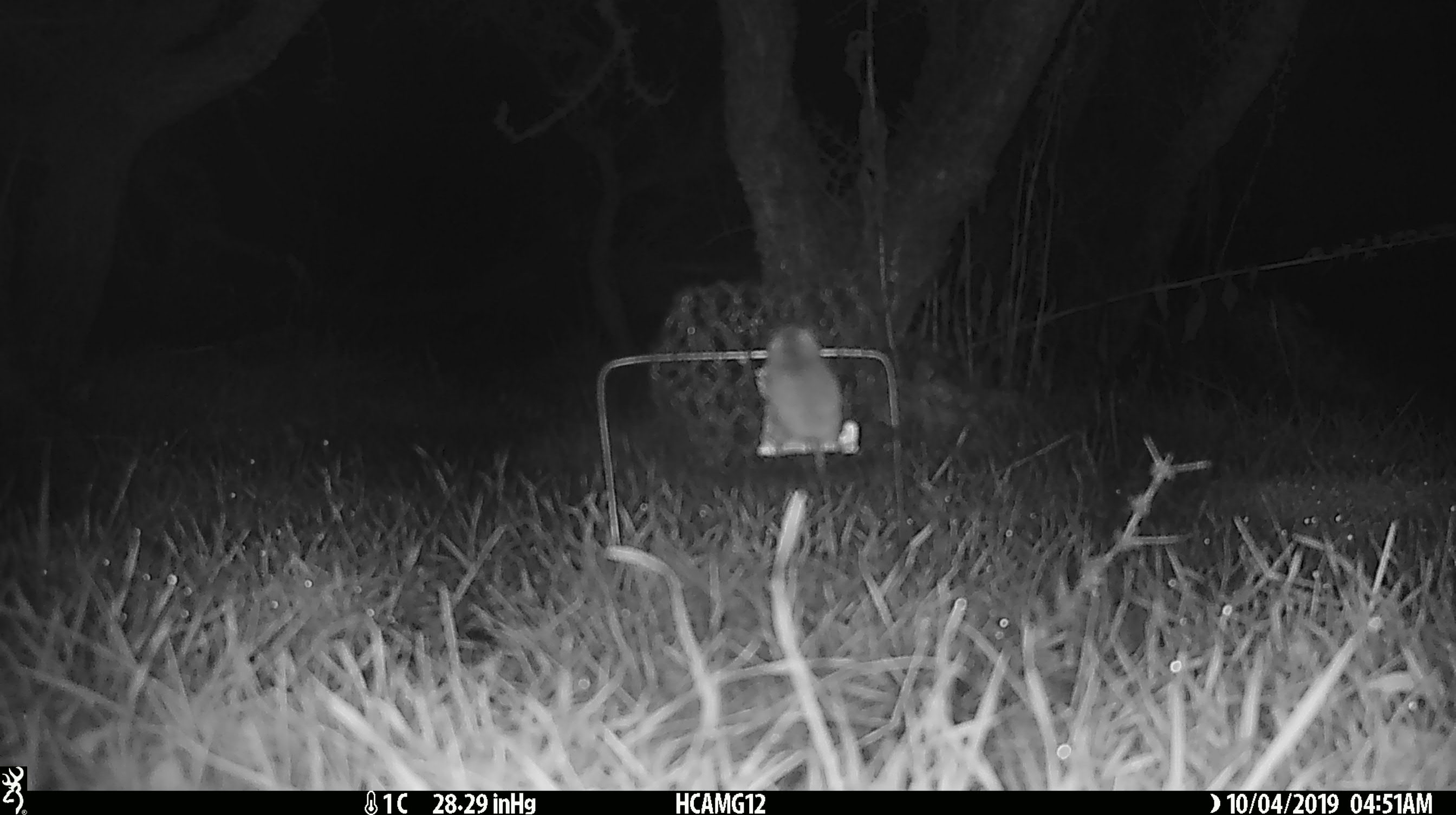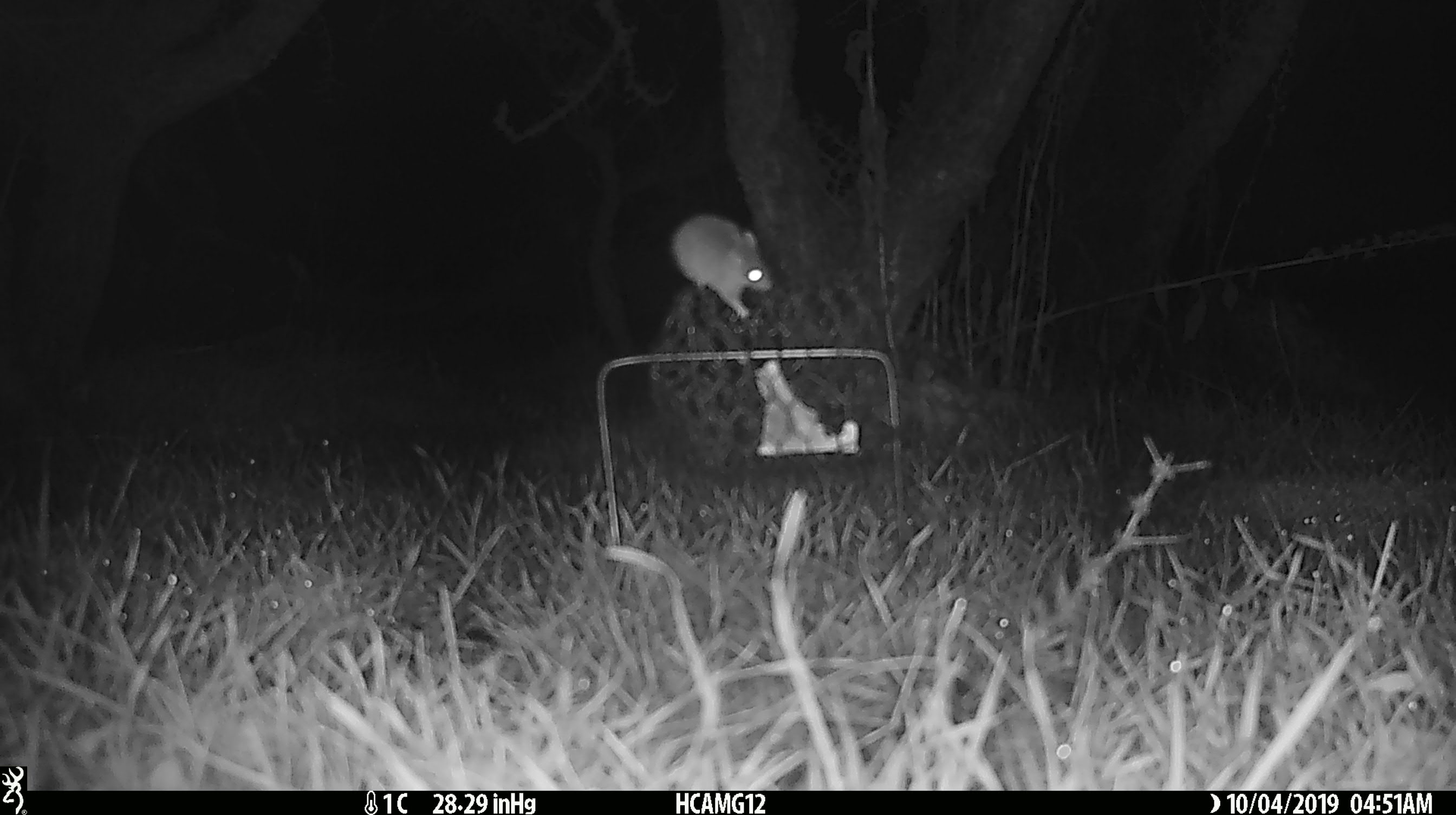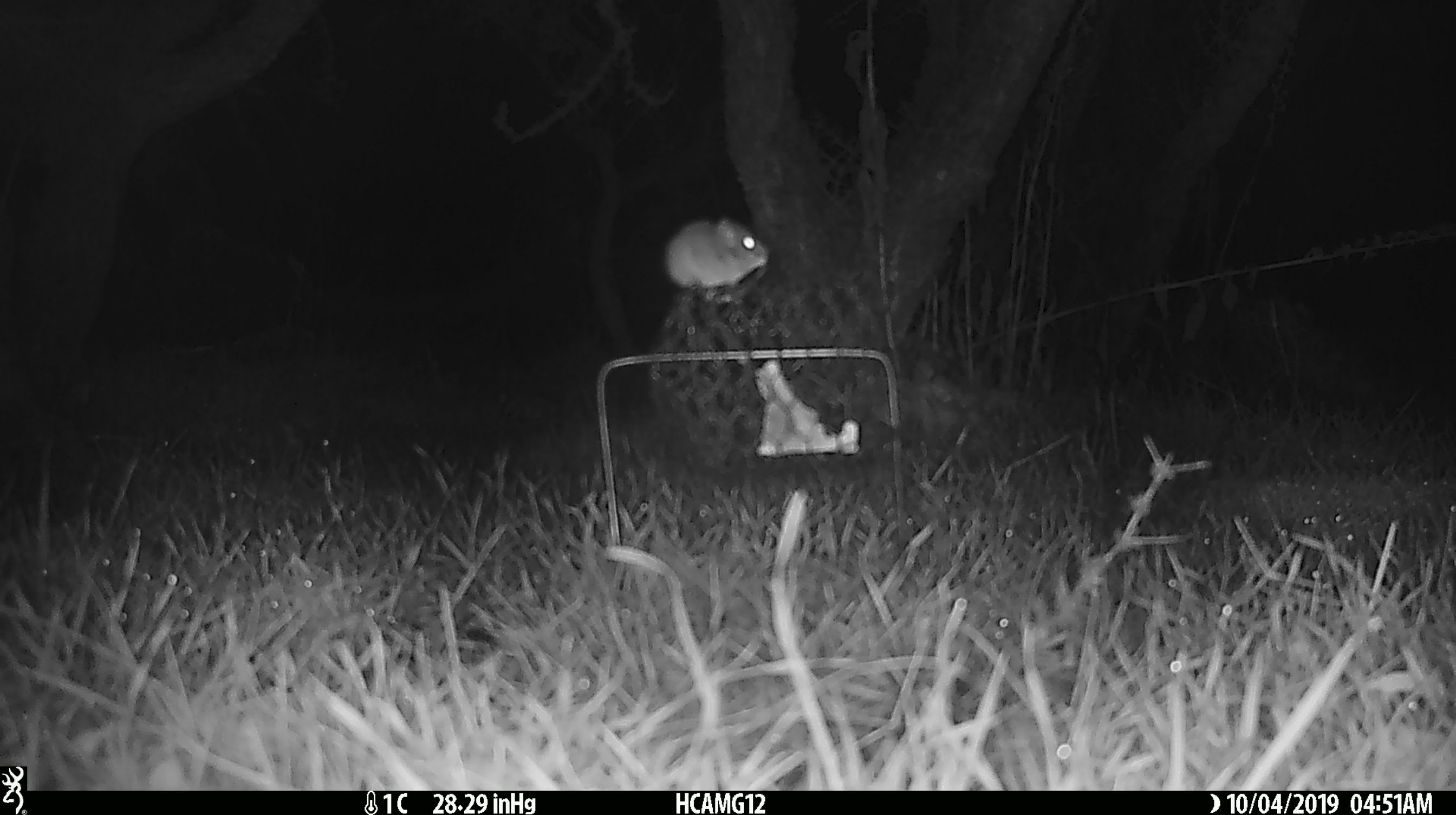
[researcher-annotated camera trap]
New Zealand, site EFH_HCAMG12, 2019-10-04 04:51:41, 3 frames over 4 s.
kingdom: Animalia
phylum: Chordata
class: Mammalia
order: Rodentia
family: Muridae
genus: Mus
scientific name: Mus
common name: mouse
Mouse (Mus).